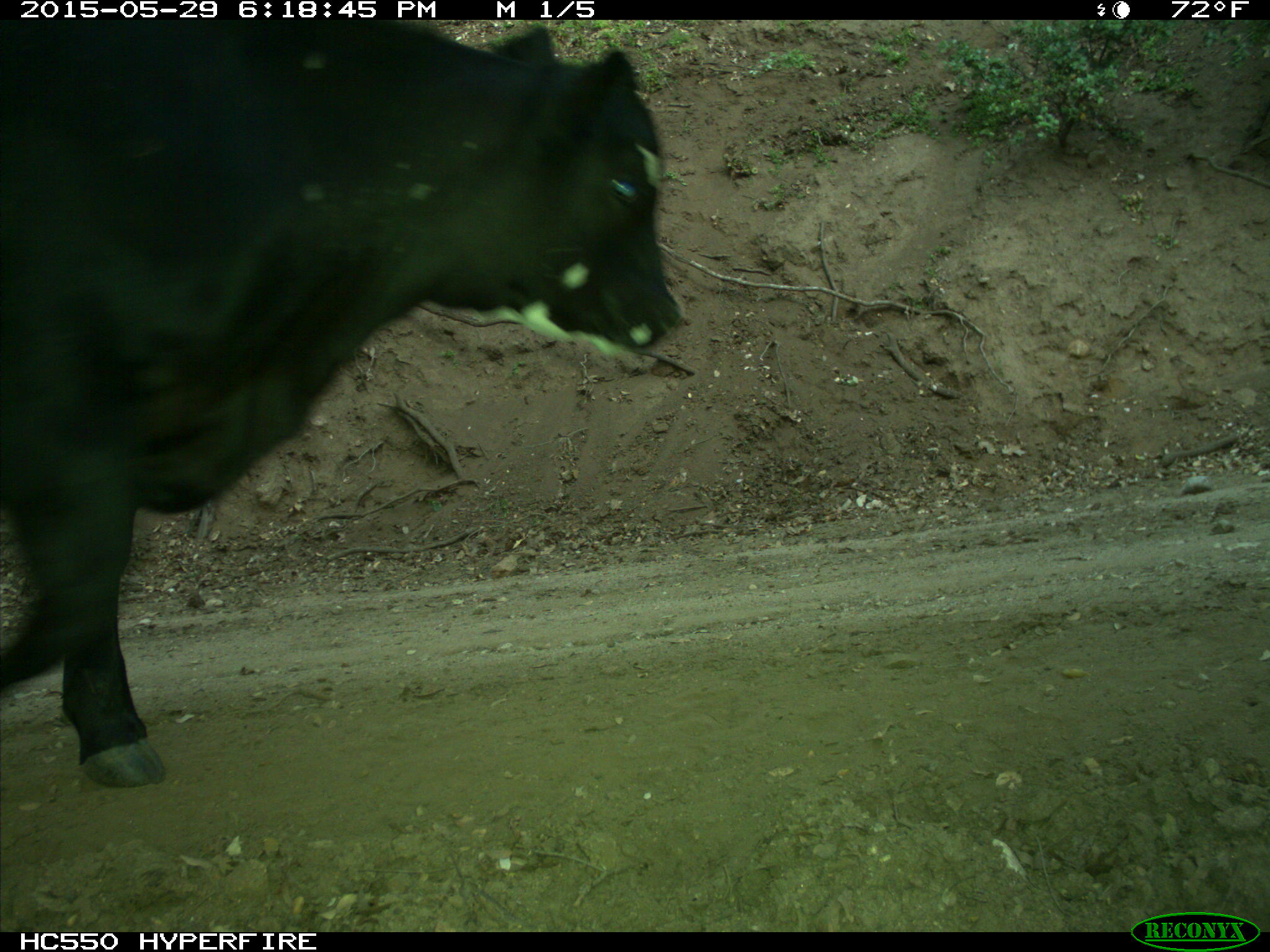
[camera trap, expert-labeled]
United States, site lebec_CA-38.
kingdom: Animalia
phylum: Chordata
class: Mammalia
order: Artiodactyla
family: Bovidae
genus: Bos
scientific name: Bos taurus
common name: domestic cow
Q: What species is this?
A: Bos taurus (domestic cow).